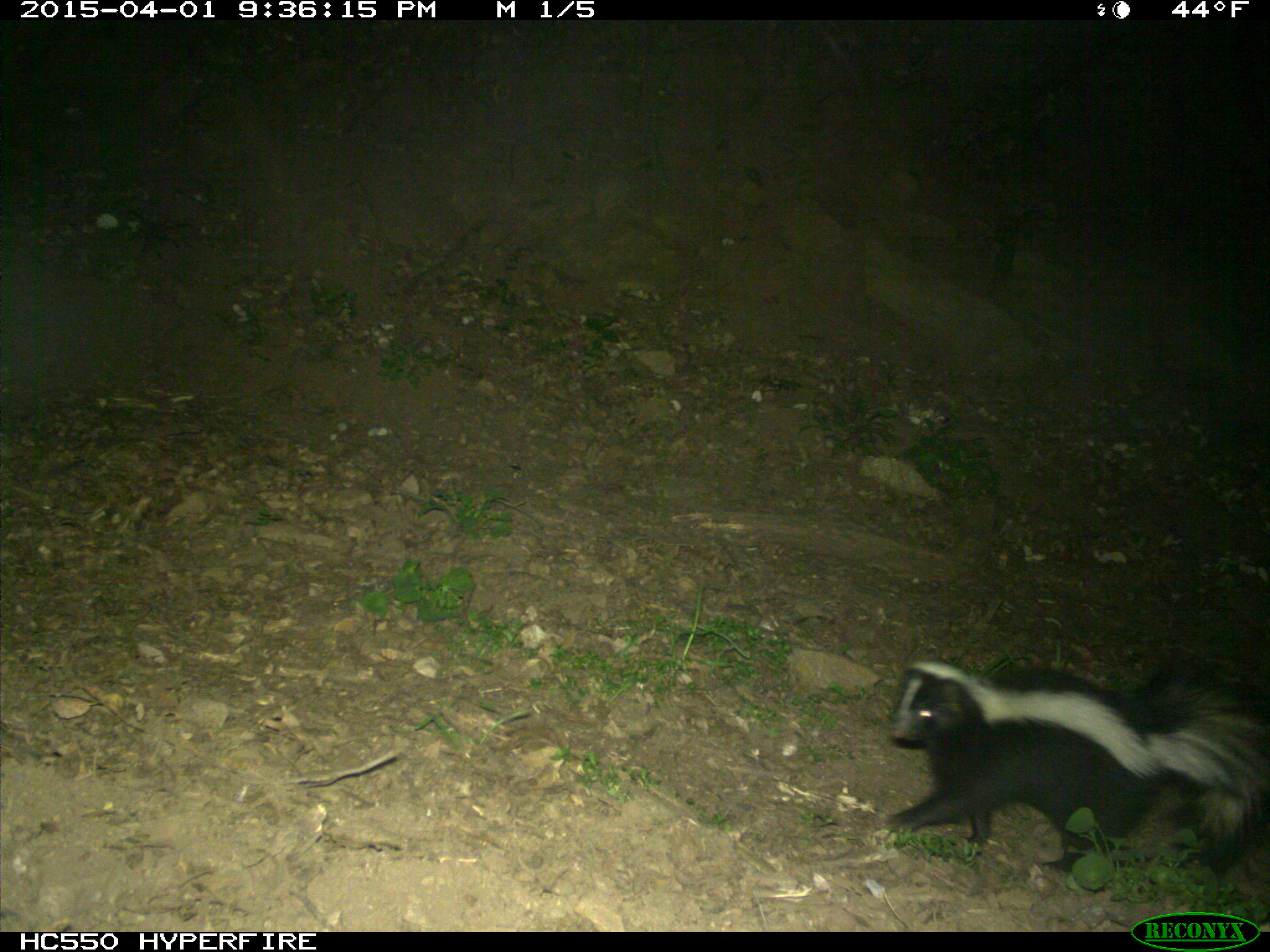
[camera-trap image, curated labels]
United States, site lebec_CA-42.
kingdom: Animalia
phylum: Chordata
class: Mammalia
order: Carnivora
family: Mephitidae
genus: Mephitis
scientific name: Mephitis mephitis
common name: striped skunk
Mephitis mephitis (striped skunk).